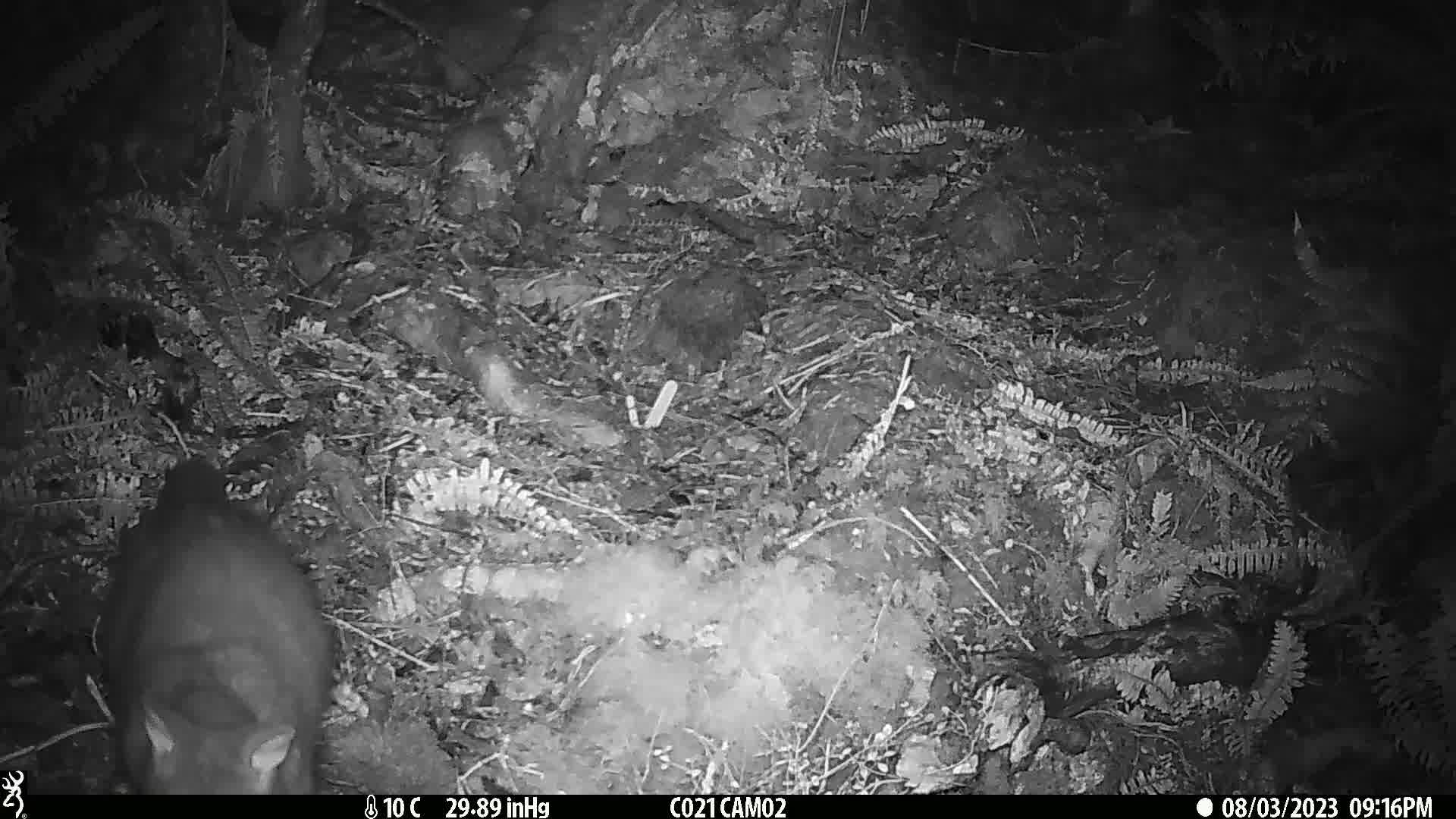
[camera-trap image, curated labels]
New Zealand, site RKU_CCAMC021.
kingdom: Animalia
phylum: Chordata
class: Mammalia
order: Diprotodontia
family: Phalangeridae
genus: Trichosurus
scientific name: Trichosurus vulpecula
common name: common brushtail possum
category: possum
Possum (common brushtail possum) (Trichosurus vulpecula).